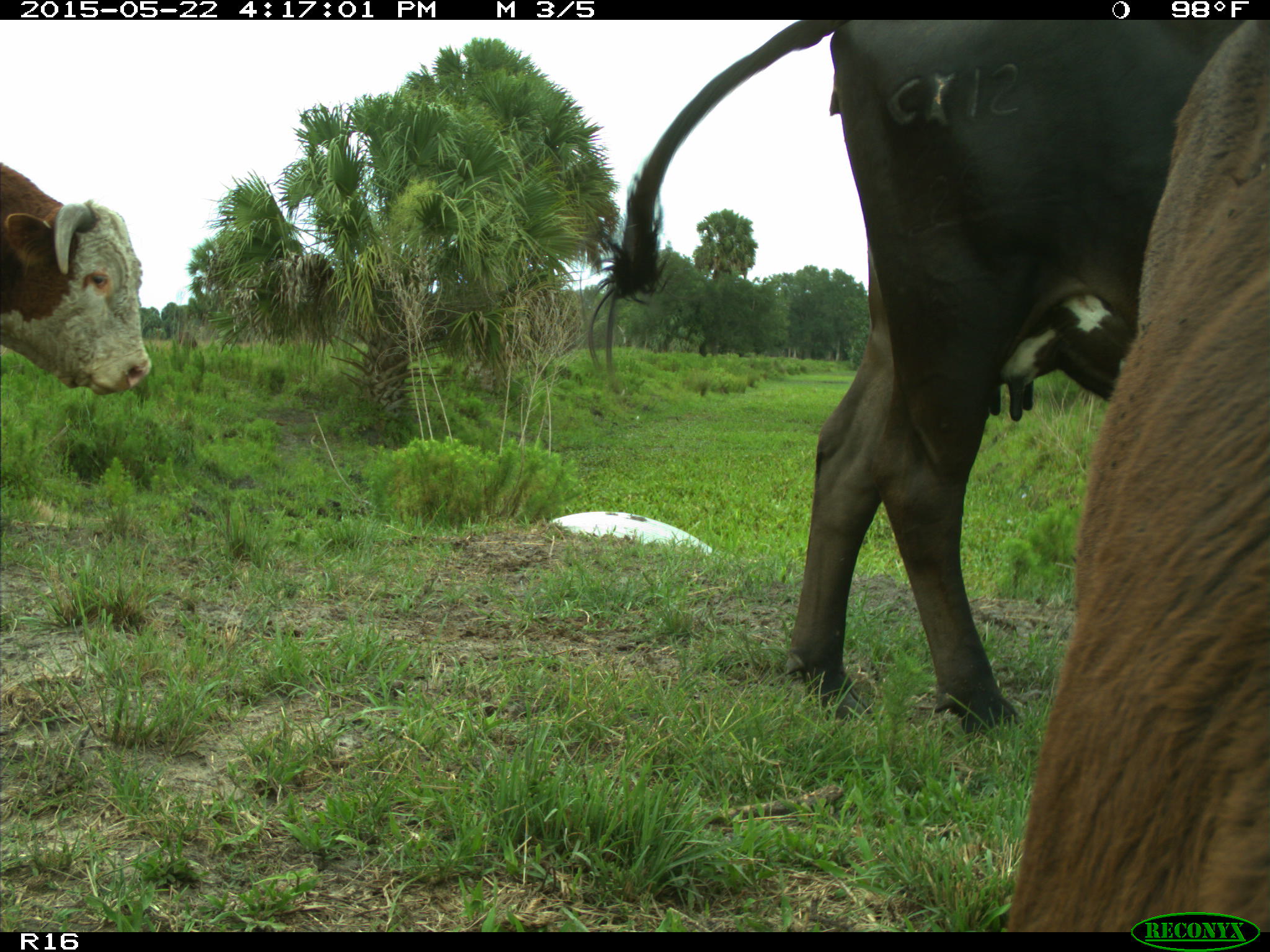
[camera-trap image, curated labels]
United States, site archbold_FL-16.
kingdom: Animalia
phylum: Chordata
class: Mammalia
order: Artiodactyla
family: Bovidae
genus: Bos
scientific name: Bos taurus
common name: domestic cow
Bos taurus (domestic cow).